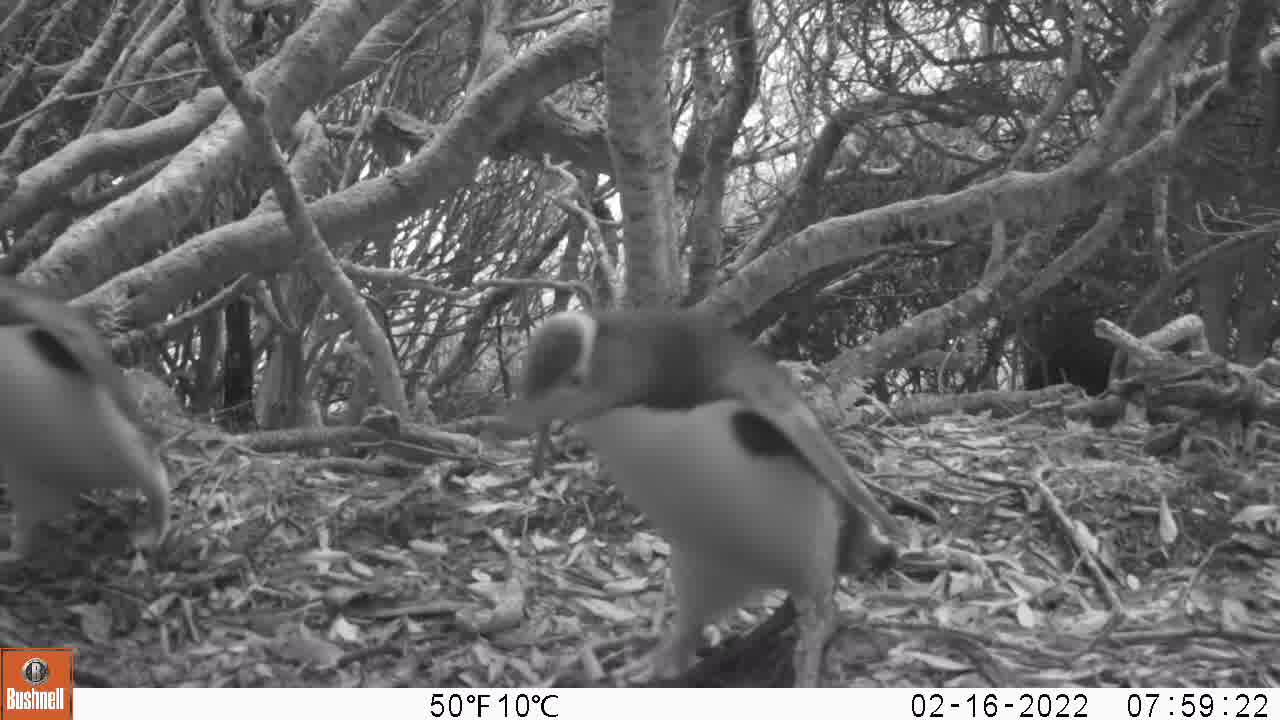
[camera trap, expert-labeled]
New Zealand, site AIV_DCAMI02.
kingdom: Animalia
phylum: Chordata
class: Aves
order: Sphenisciformes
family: Spheniscidae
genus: Megadyptes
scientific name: Megadyptes antipodes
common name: yellow-eyed penguin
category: yellow eyed penguin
Yellow eyed penguin (yellow-eyed penguin) (Megadyptes antipodes).